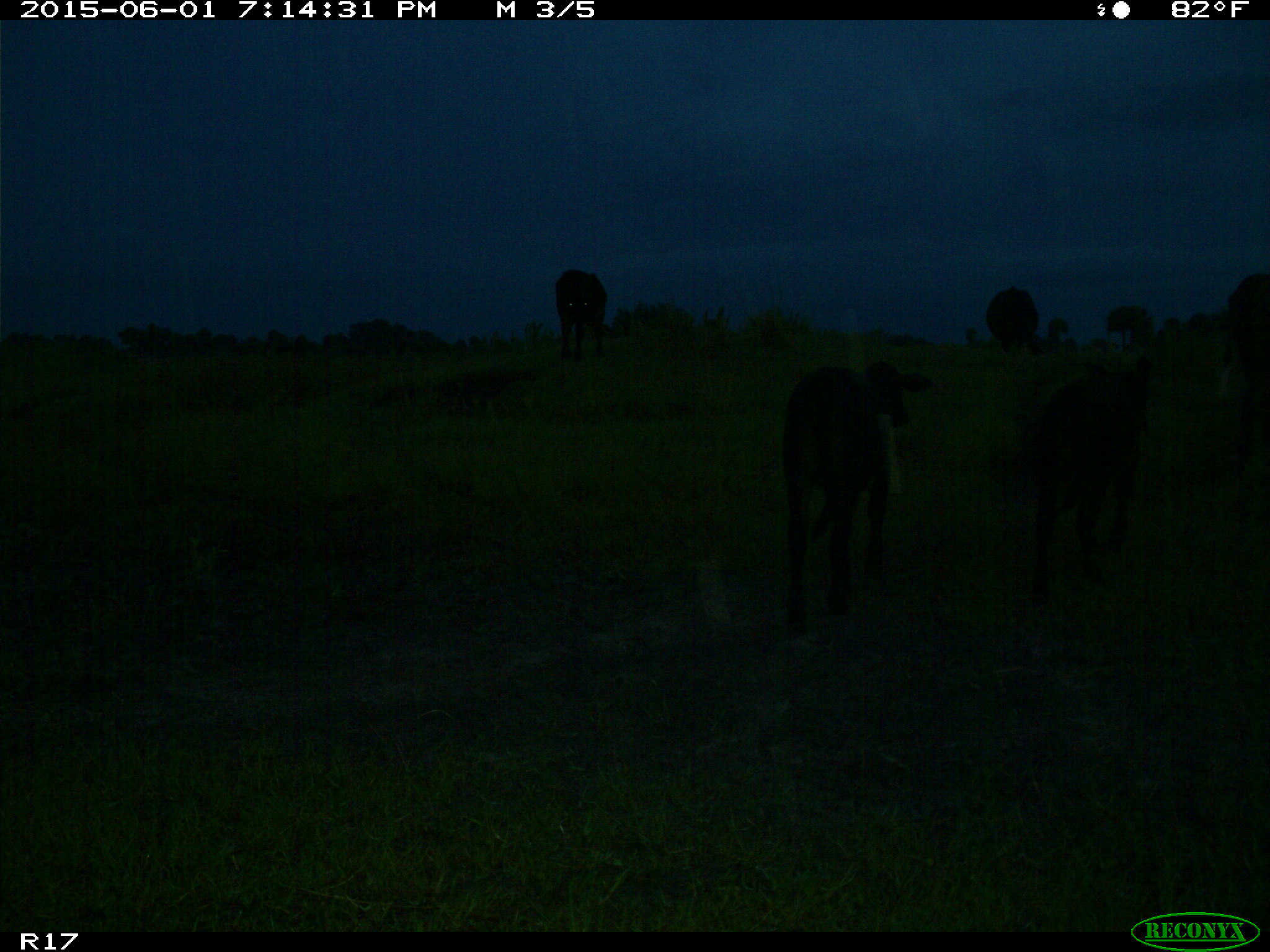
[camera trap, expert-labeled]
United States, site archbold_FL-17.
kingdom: Animalia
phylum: Chordata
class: Mammalia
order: Artiodactyla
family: Bovidae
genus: Bos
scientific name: Bos taurus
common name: domestic cow